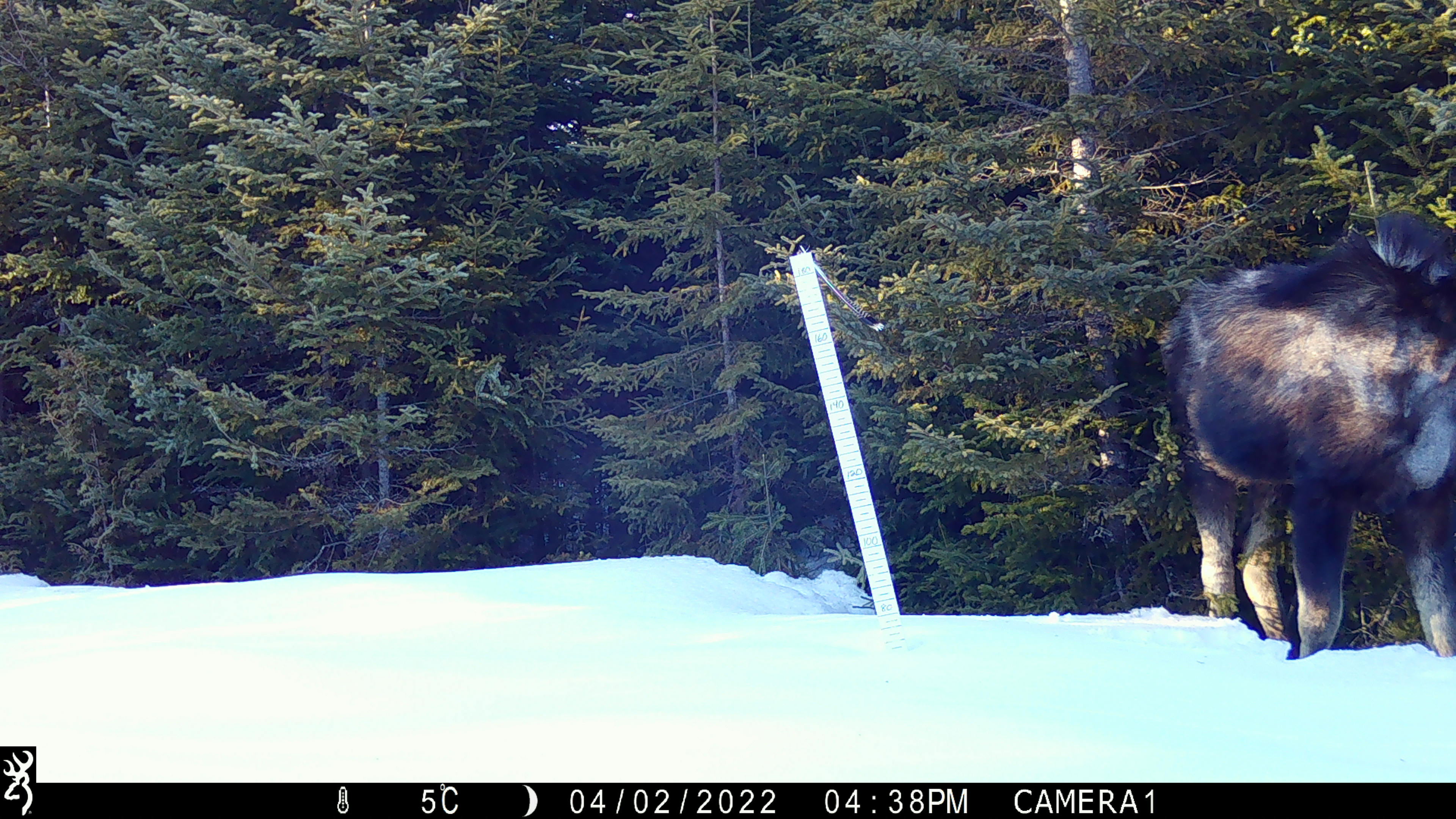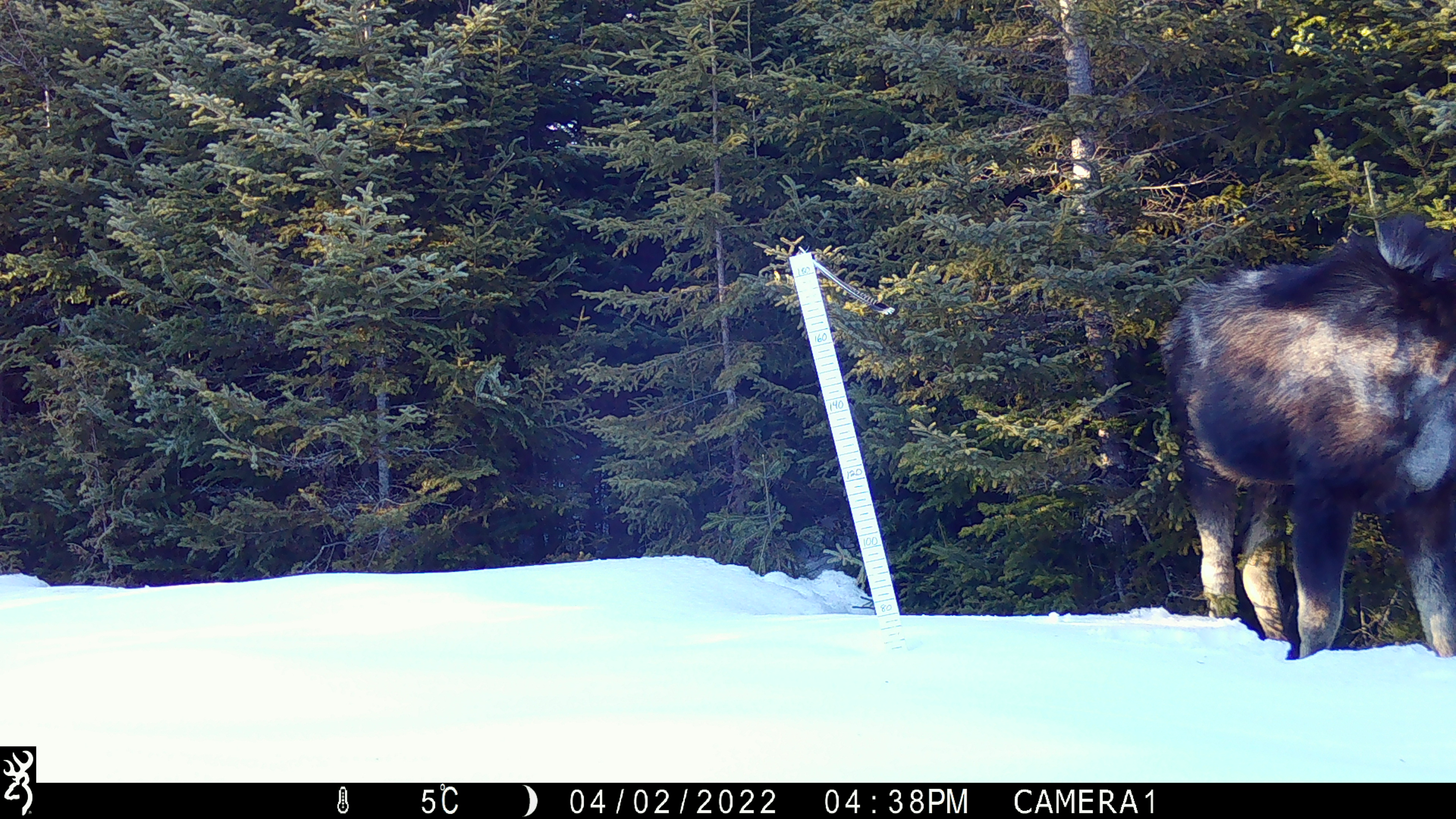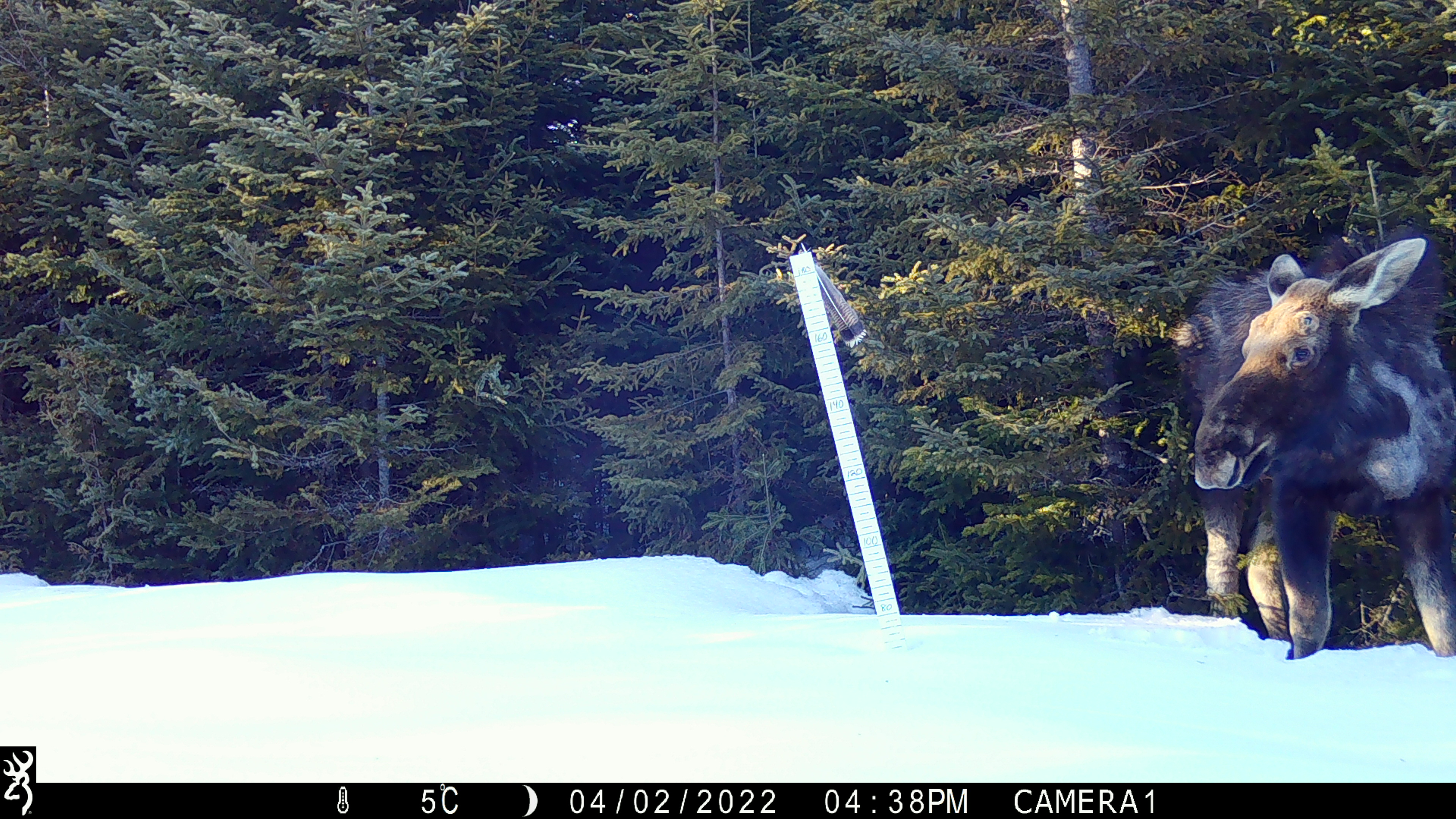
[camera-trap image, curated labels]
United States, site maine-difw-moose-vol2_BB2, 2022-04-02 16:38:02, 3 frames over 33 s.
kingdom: Animalia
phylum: Chordata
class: Mammalia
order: Artiodactyla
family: Cervidae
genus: Alces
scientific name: Alces alces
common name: moose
Moose (Alces alces).